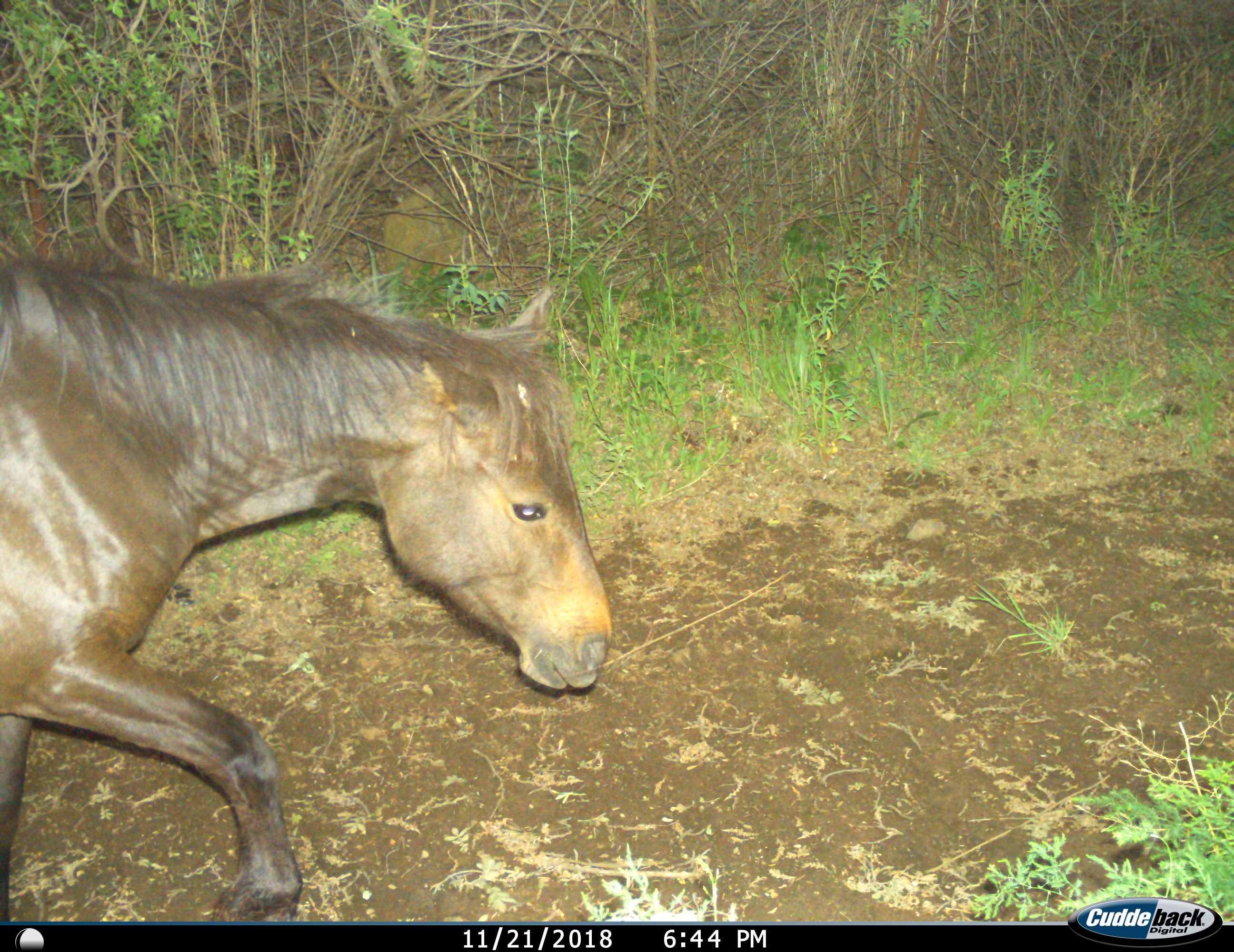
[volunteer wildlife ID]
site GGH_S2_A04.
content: unidentified animal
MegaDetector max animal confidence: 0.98